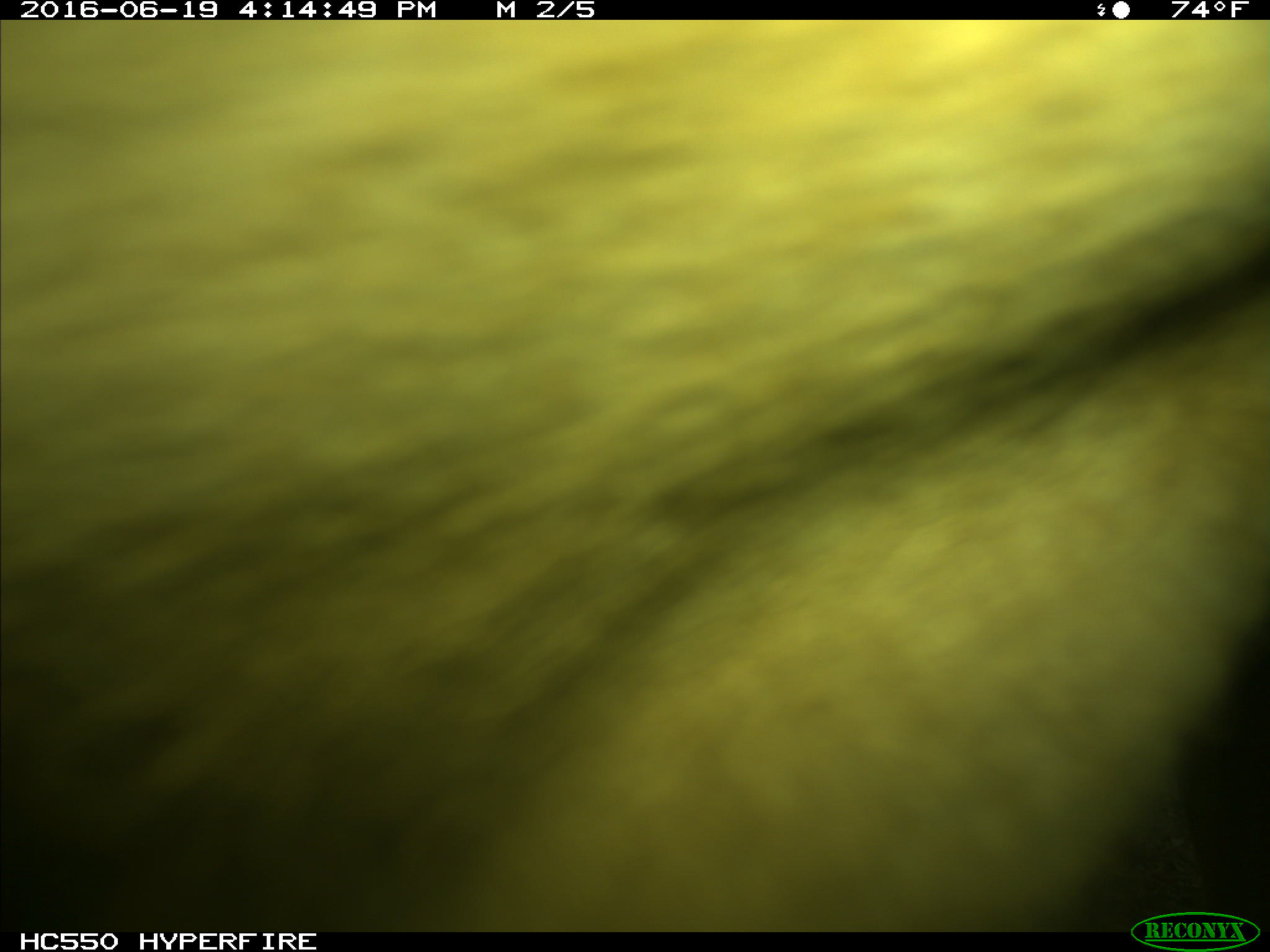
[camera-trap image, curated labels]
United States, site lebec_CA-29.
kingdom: Animalia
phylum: Chordata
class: Mammalia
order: Artiodactyla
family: Bovidae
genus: Bos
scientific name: Bos taurus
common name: domestic cow